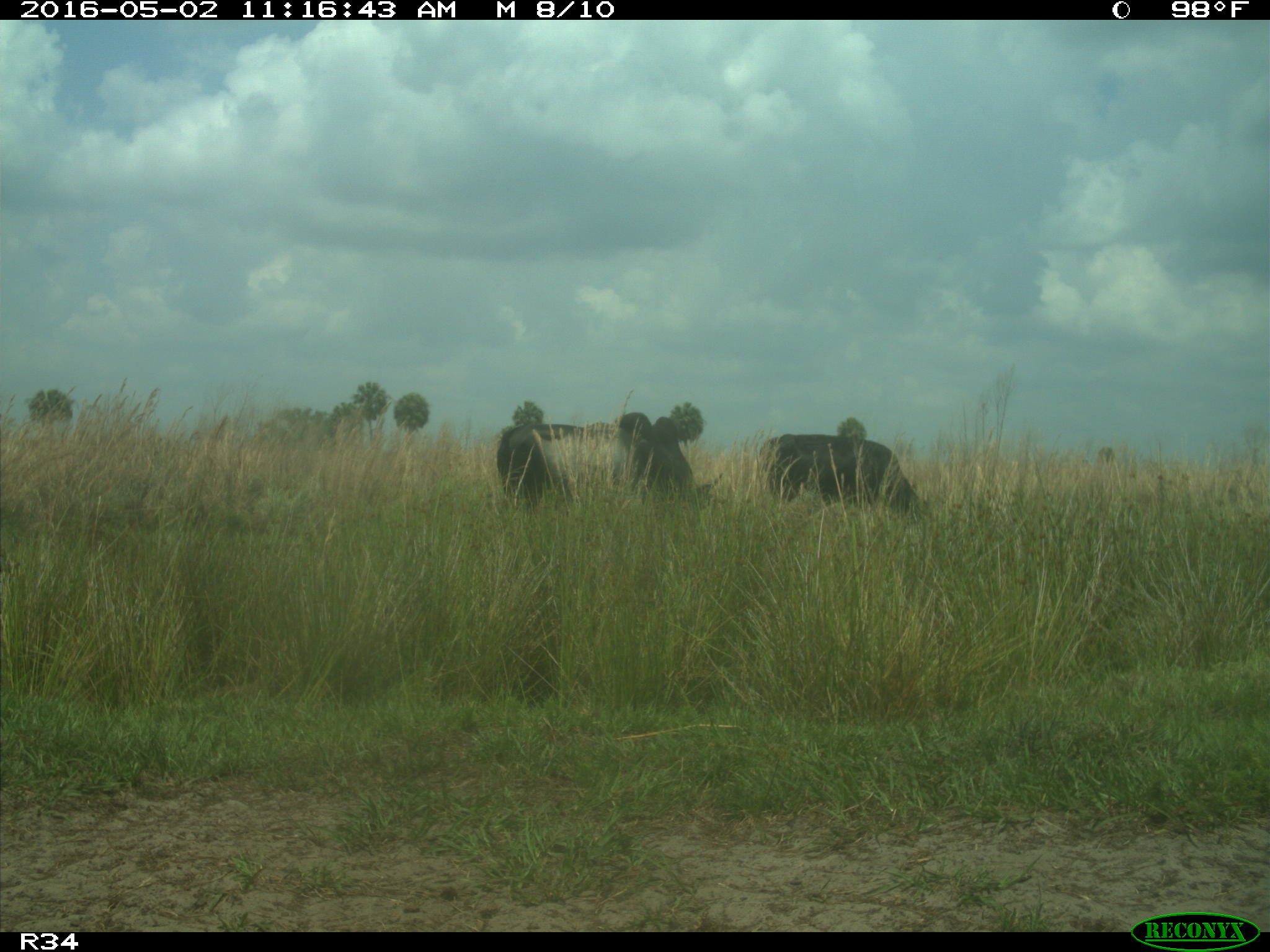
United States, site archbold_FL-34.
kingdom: Animalia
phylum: Chordata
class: Mammalia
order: Artiodactyla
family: Bovidae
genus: Bos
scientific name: Bos taurus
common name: domestic cow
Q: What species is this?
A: Bos taurus (domestic cow).